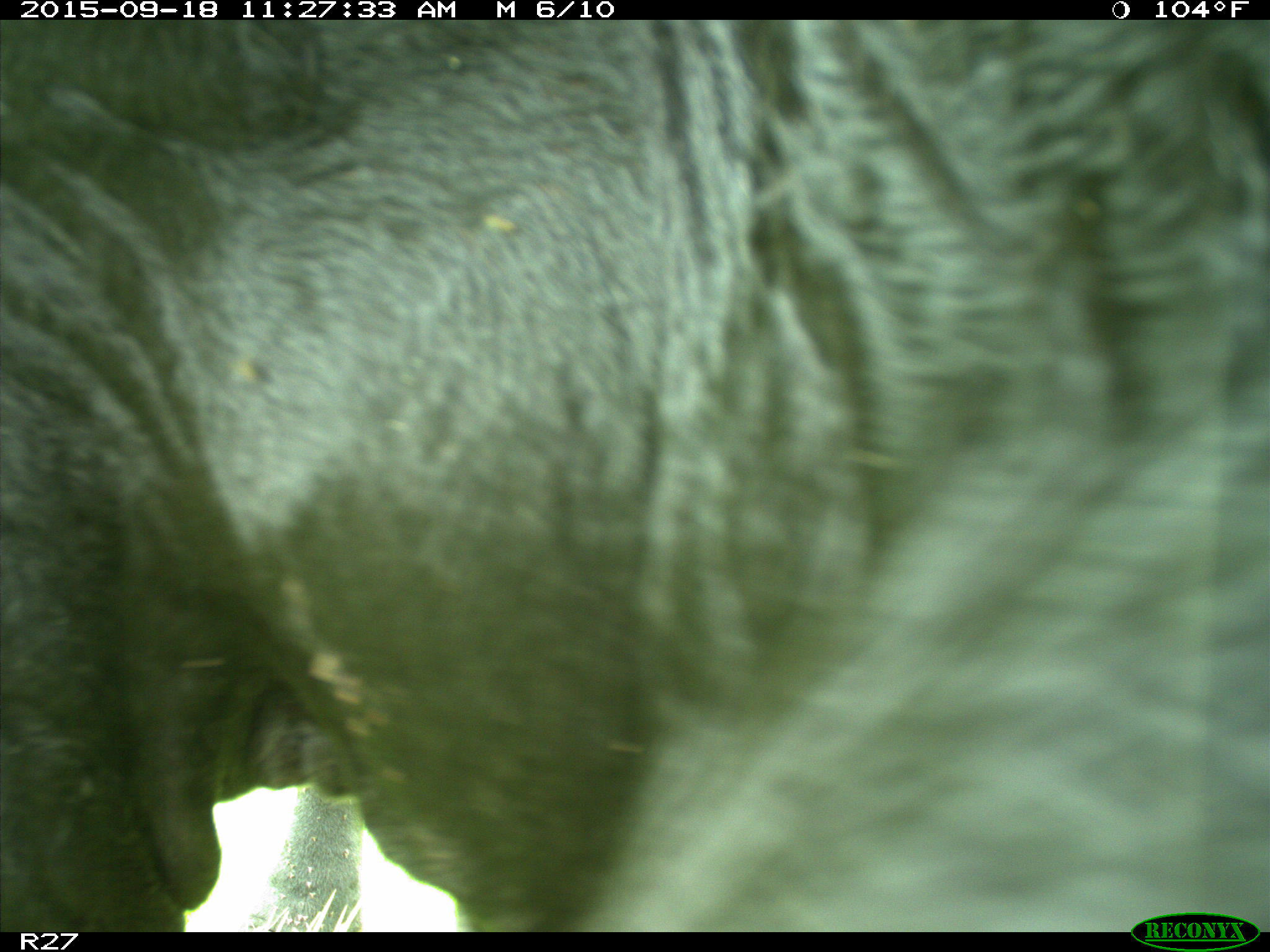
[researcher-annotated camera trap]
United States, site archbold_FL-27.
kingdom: Animalia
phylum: Chordata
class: Mammalia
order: Artiodactyla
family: Bovidae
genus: Bos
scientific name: Bos taurus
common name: domestic cow